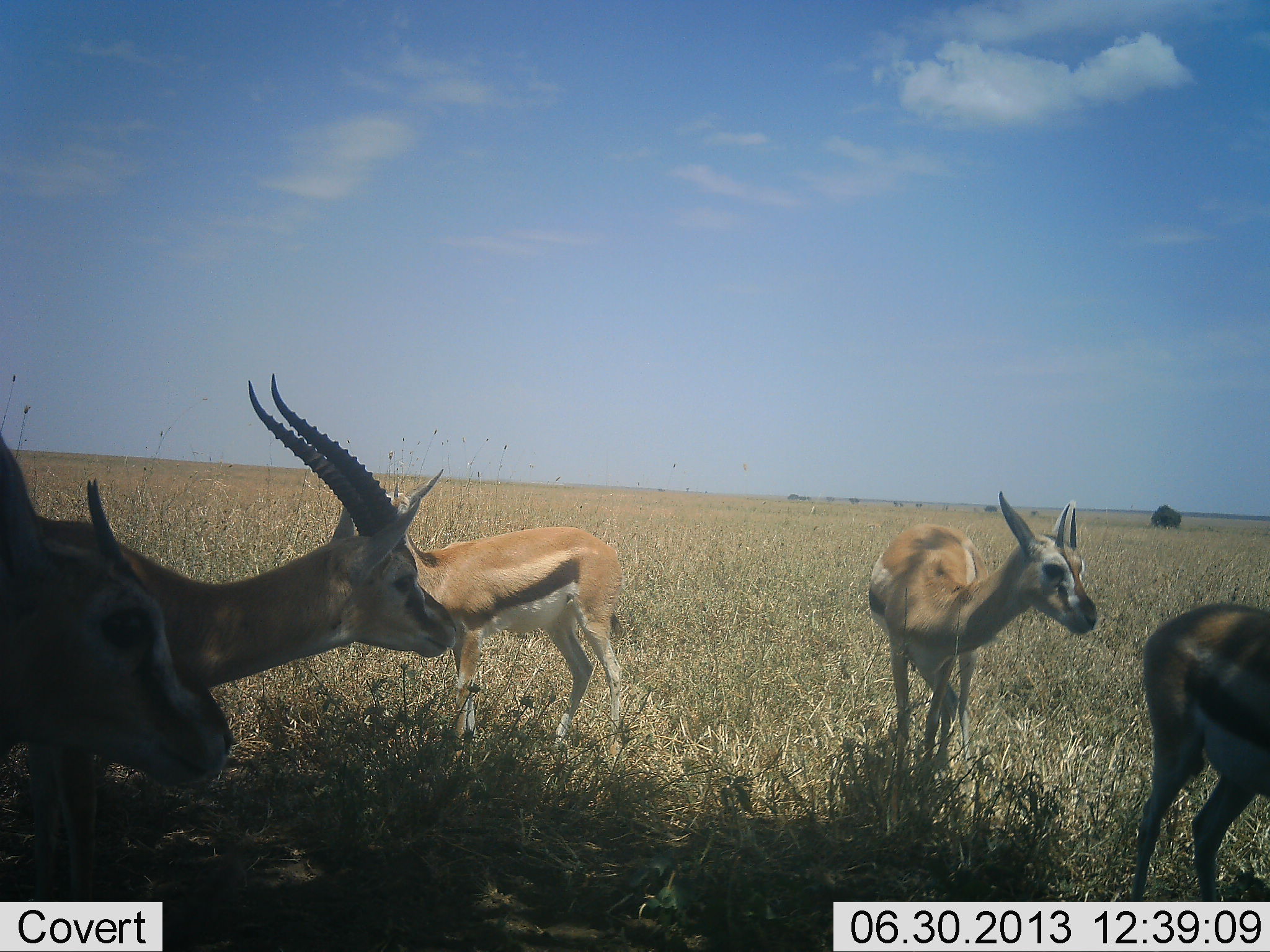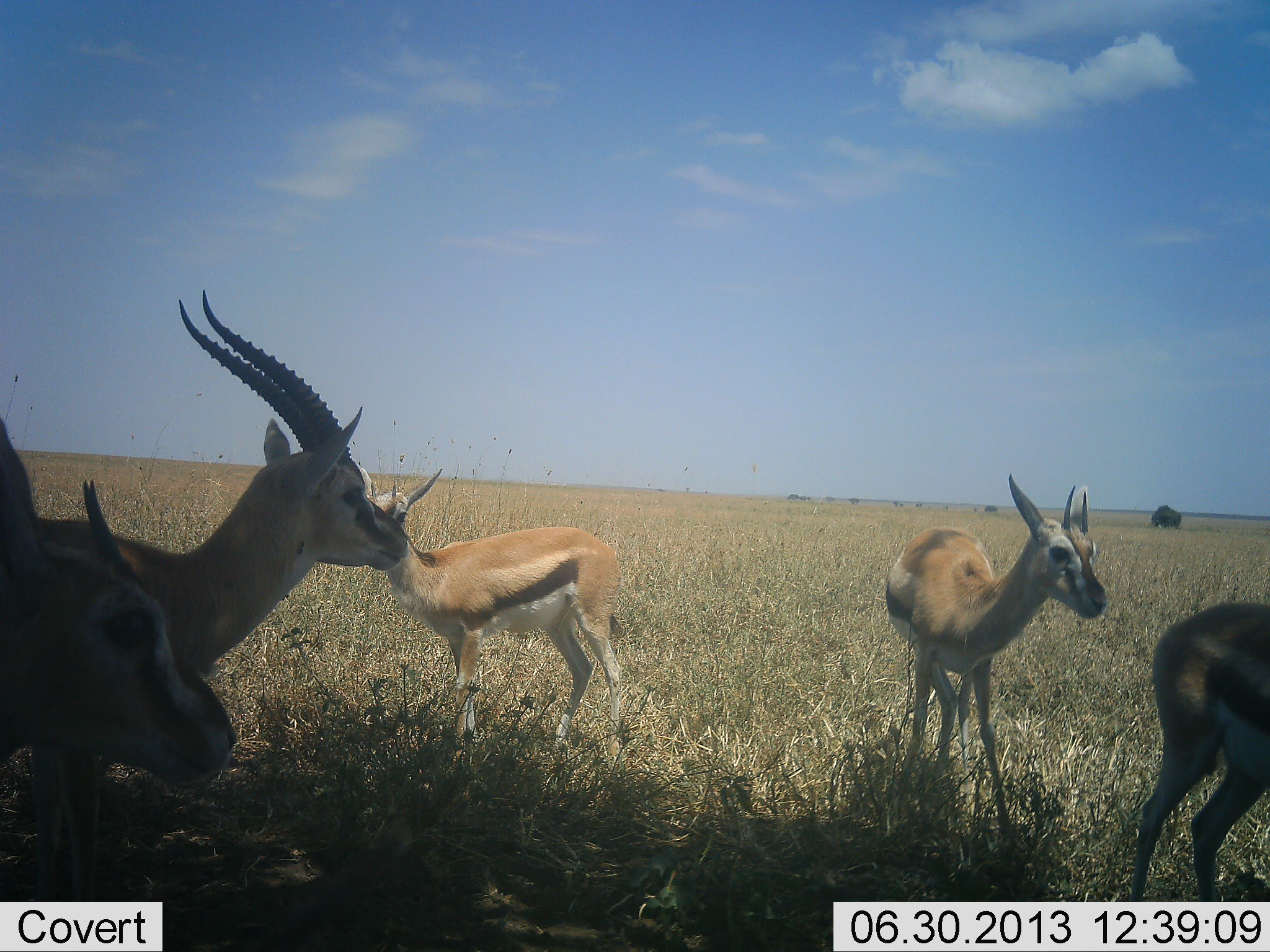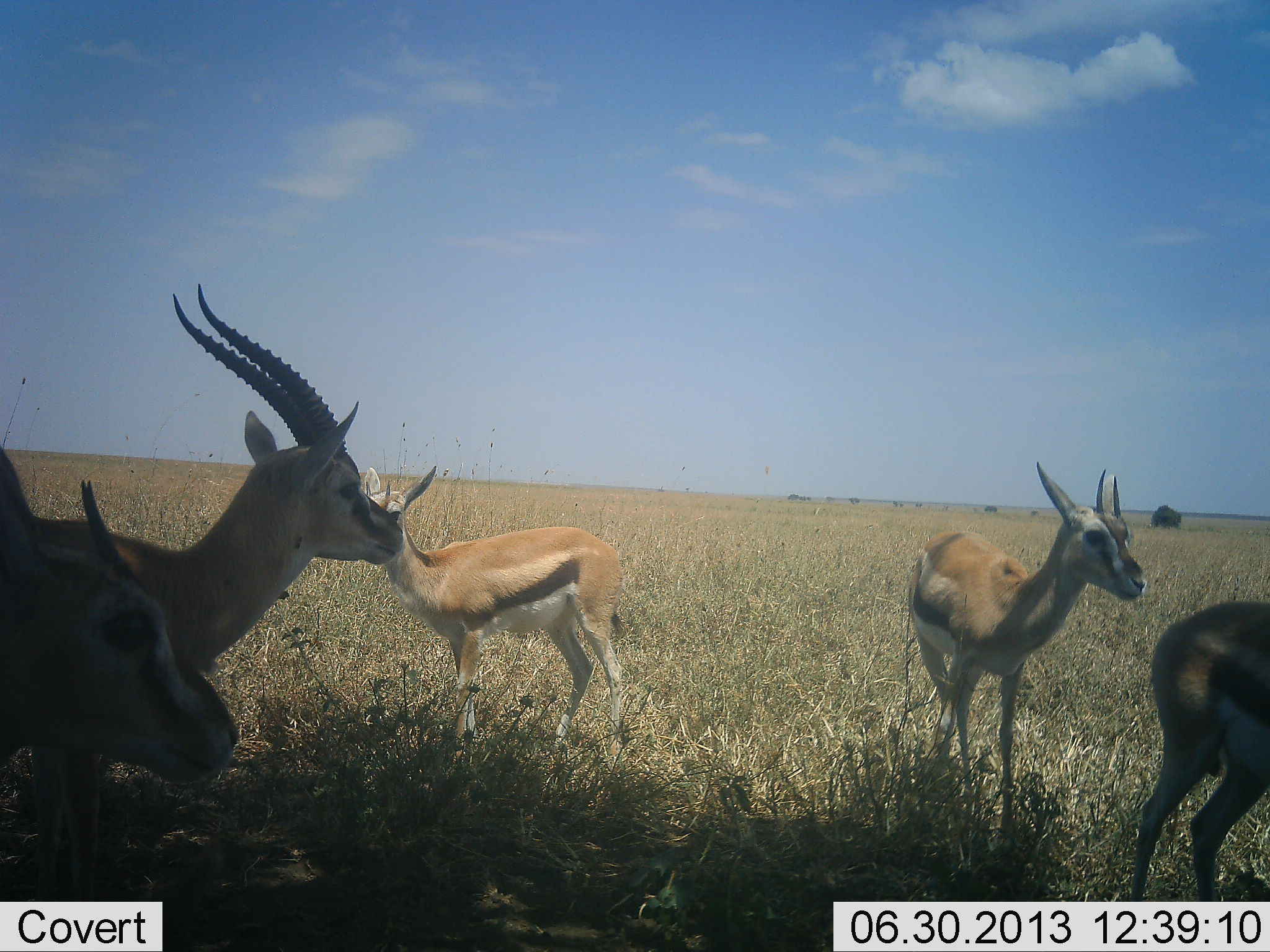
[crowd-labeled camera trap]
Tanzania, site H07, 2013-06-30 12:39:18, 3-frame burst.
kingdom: Animalia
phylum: Chordata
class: Mammalia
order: Artiodactyla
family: Bovidae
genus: Eudorcas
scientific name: Eudorcas thomsonii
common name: thomson's gazelle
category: gazellethomsons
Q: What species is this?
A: Gazellethomsons (thomson's gazelle) (Eudorcas thomsonii).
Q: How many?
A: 5.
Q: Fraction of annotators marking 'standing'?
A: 90%.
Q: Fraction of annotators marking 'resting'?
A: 10%.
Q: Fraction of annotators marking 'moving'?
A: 0%.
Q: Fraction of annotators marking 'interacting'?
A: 0%.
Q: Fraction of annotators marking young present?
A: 0%.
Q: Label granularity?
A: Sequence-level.